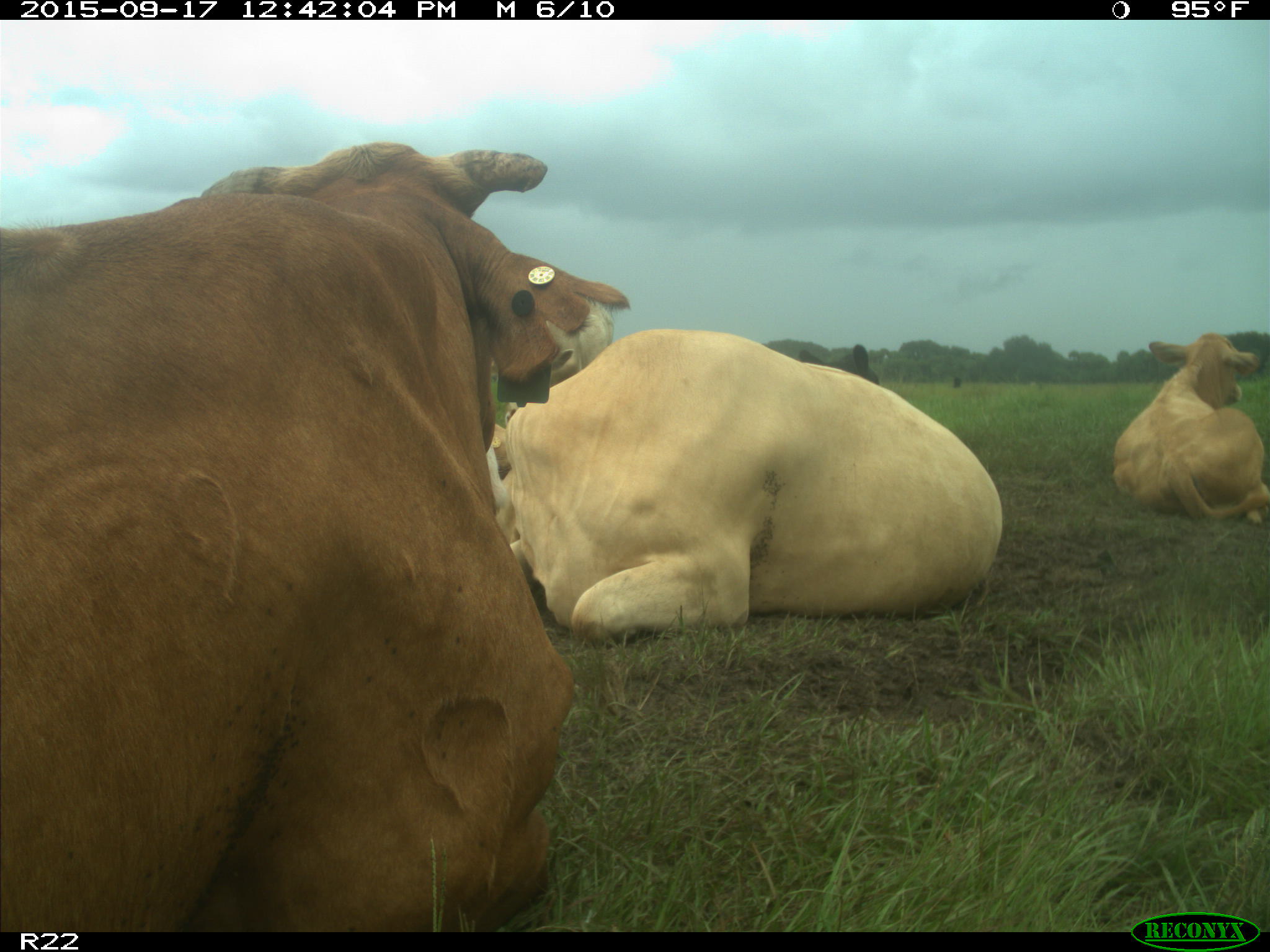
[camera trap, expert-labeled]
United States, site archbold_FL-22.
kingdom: Animalia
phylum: Chordata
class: Mammalia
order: Artiodactyla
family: Bovidae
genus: Bos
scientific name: Bos taurus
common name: domestic cow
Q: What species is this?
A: Bos taurus (domestic cow).